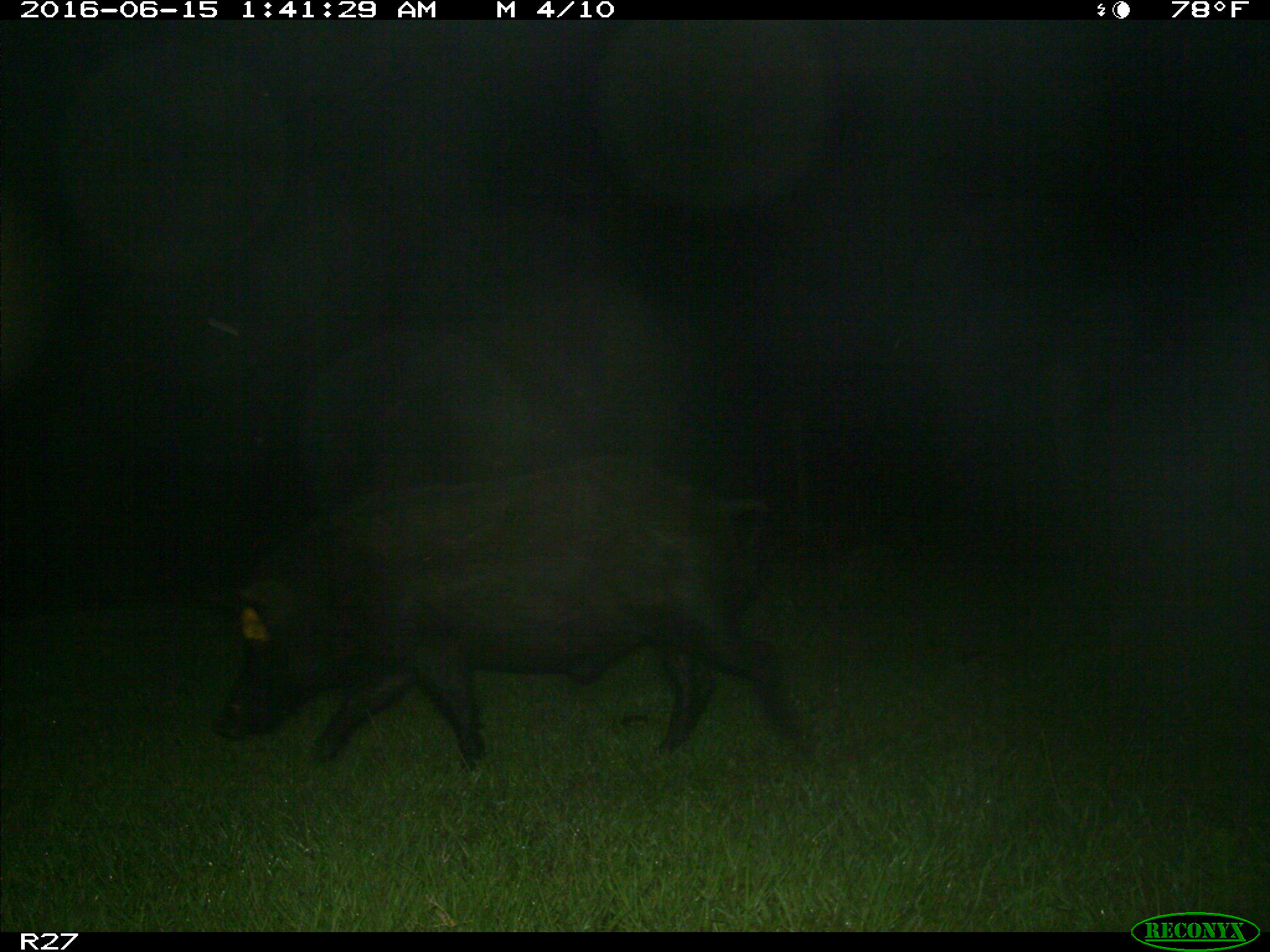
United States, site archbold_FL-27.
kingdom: Animalia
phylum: Chordata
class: Mammalia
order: Artiodactyla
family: Suidae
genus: Sus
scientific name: Sus scrofa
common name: wild boar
Sus scrofa (wild boar).